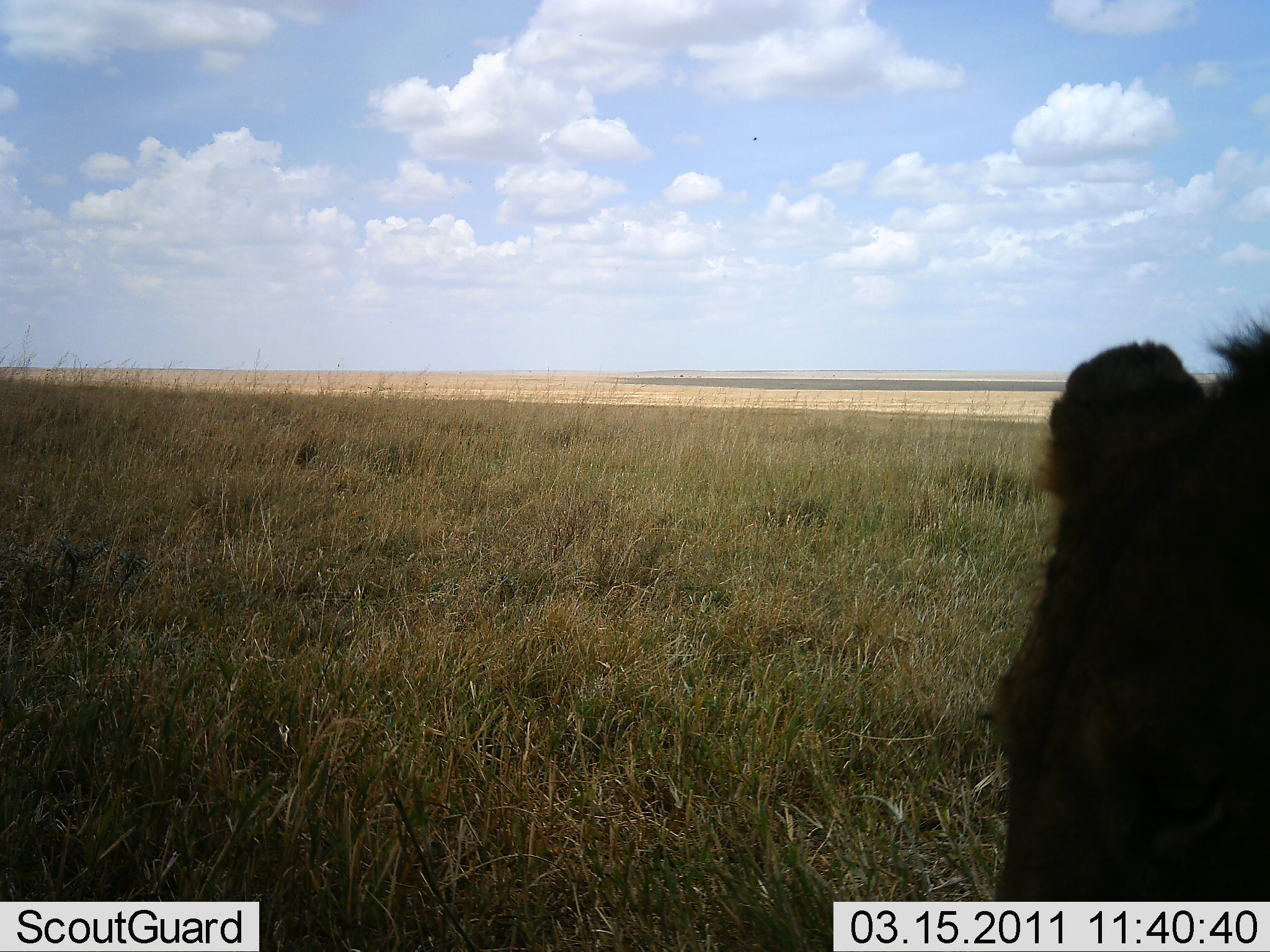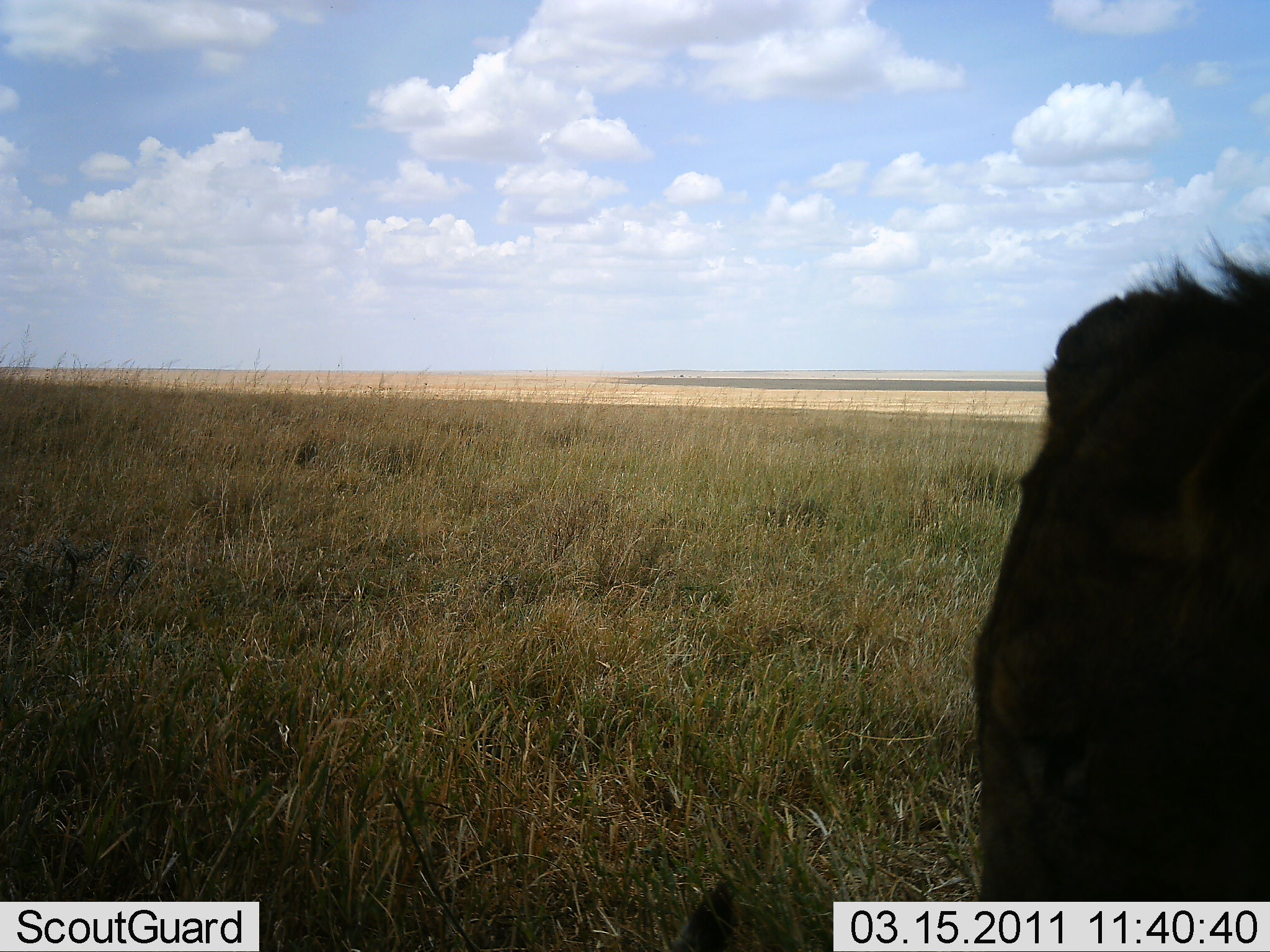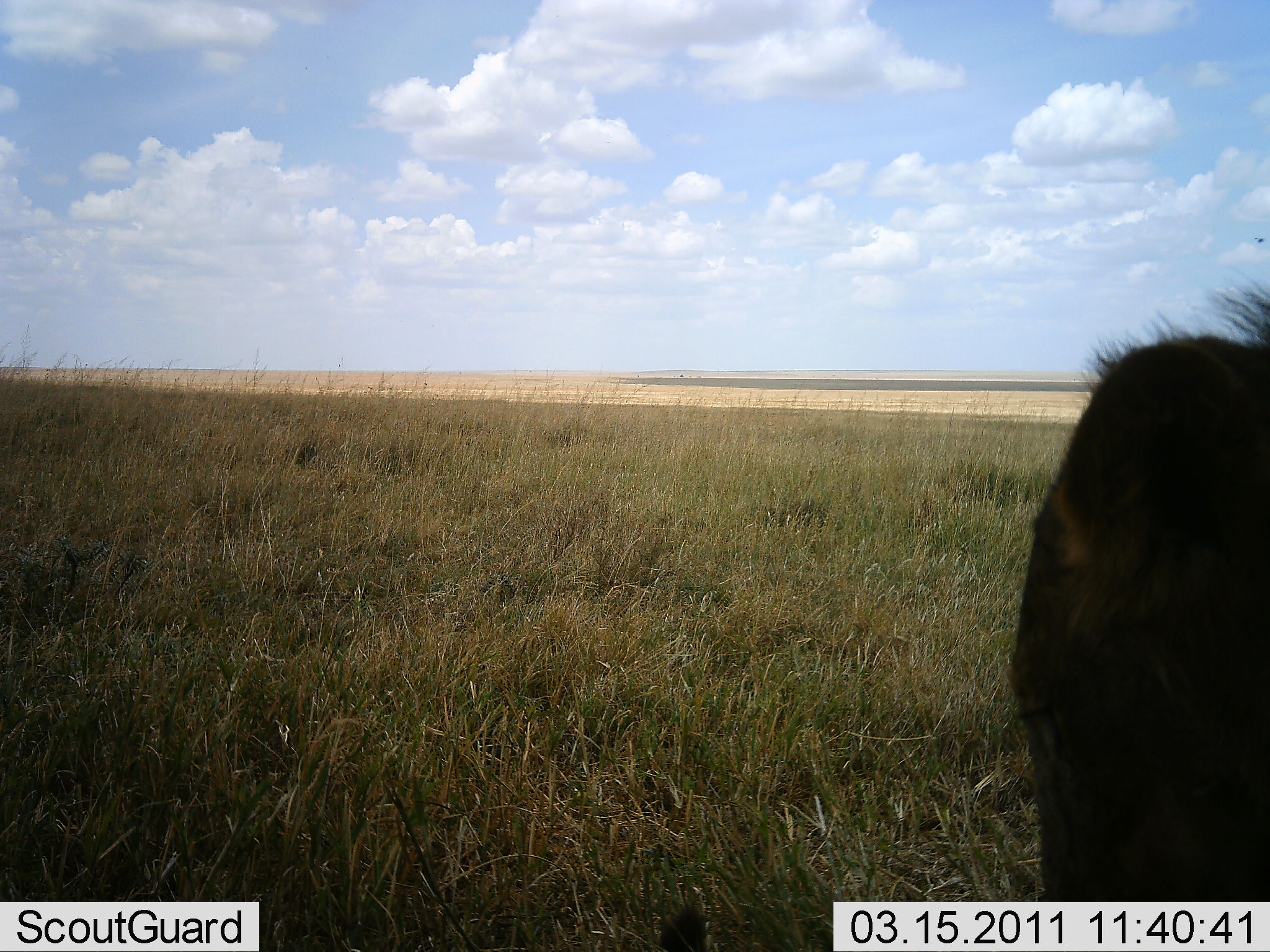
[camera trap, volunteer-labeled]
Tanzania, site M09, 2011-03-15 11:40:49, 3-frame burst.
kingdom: Animalia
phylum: Chordata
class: Mammalia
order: Carnivora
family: Felidae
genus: Panthera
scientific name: Panthera leo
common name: lion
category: lionfemale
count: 1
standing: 20%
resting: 60%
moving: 0%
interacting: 0%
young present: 0%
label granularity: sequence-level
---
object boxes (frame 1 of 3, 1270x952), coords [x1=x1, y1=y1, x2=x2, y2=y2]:
animal: [x1=987, y1=299, x2=1270, y2=900]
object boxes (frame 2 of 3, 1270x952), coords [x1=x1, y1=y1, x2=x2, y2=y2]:
animal: [x1=966, y1=224, x2=1270, y2=717]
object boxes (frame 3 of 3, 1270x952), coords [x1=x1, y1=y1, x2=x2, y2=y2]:
animal: [x1=1009, y1=260, x2=1270, y2=904]